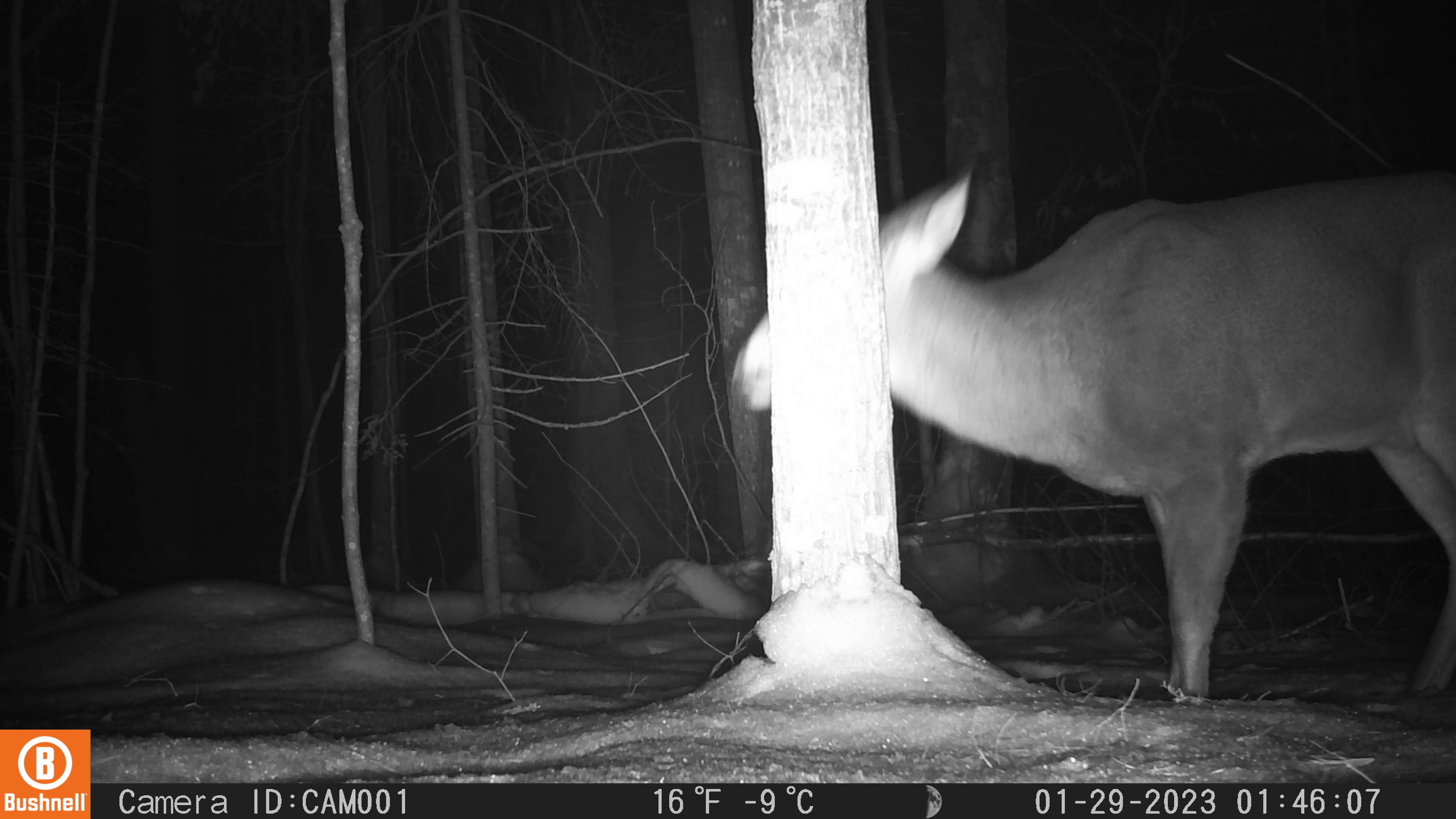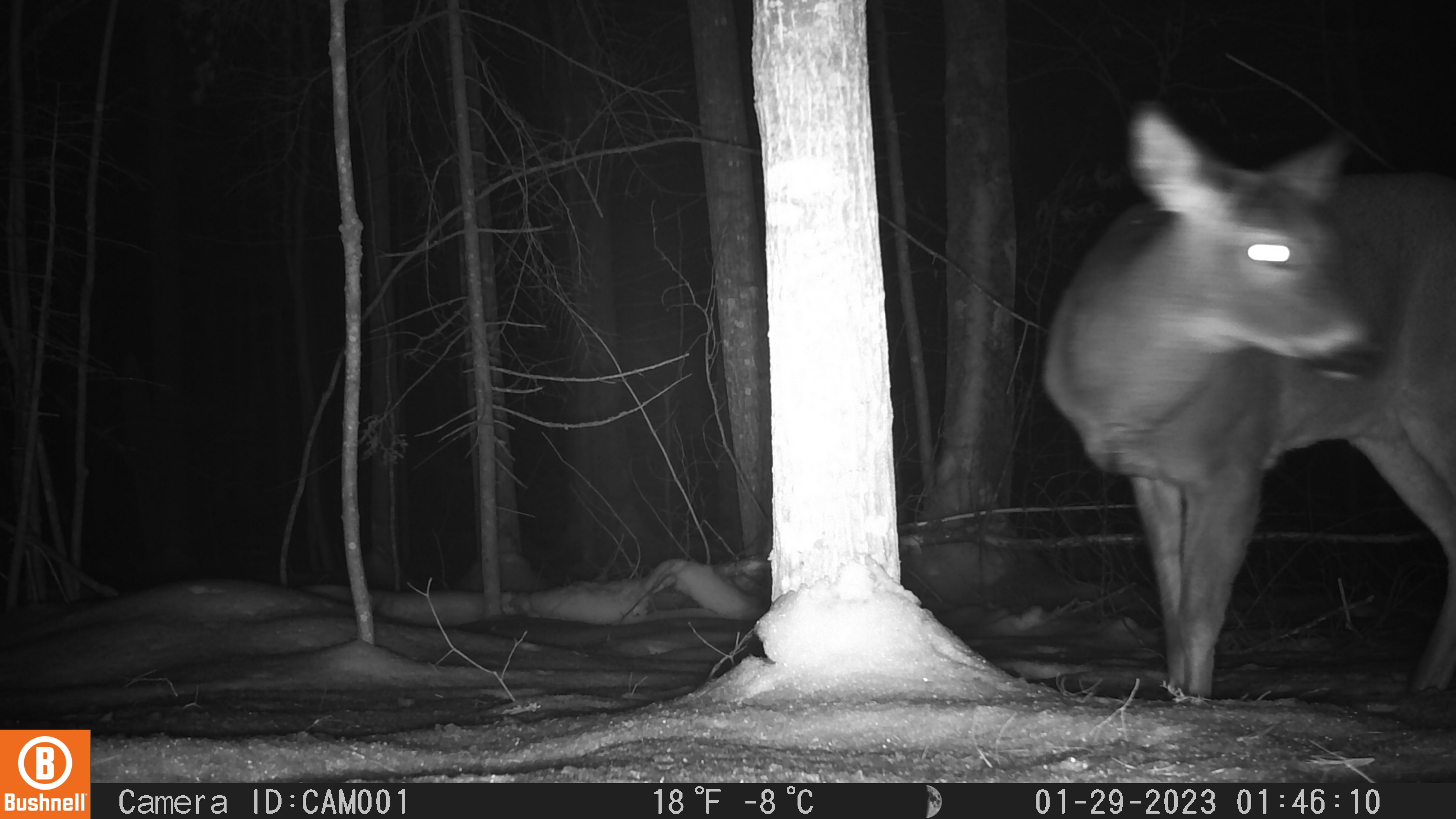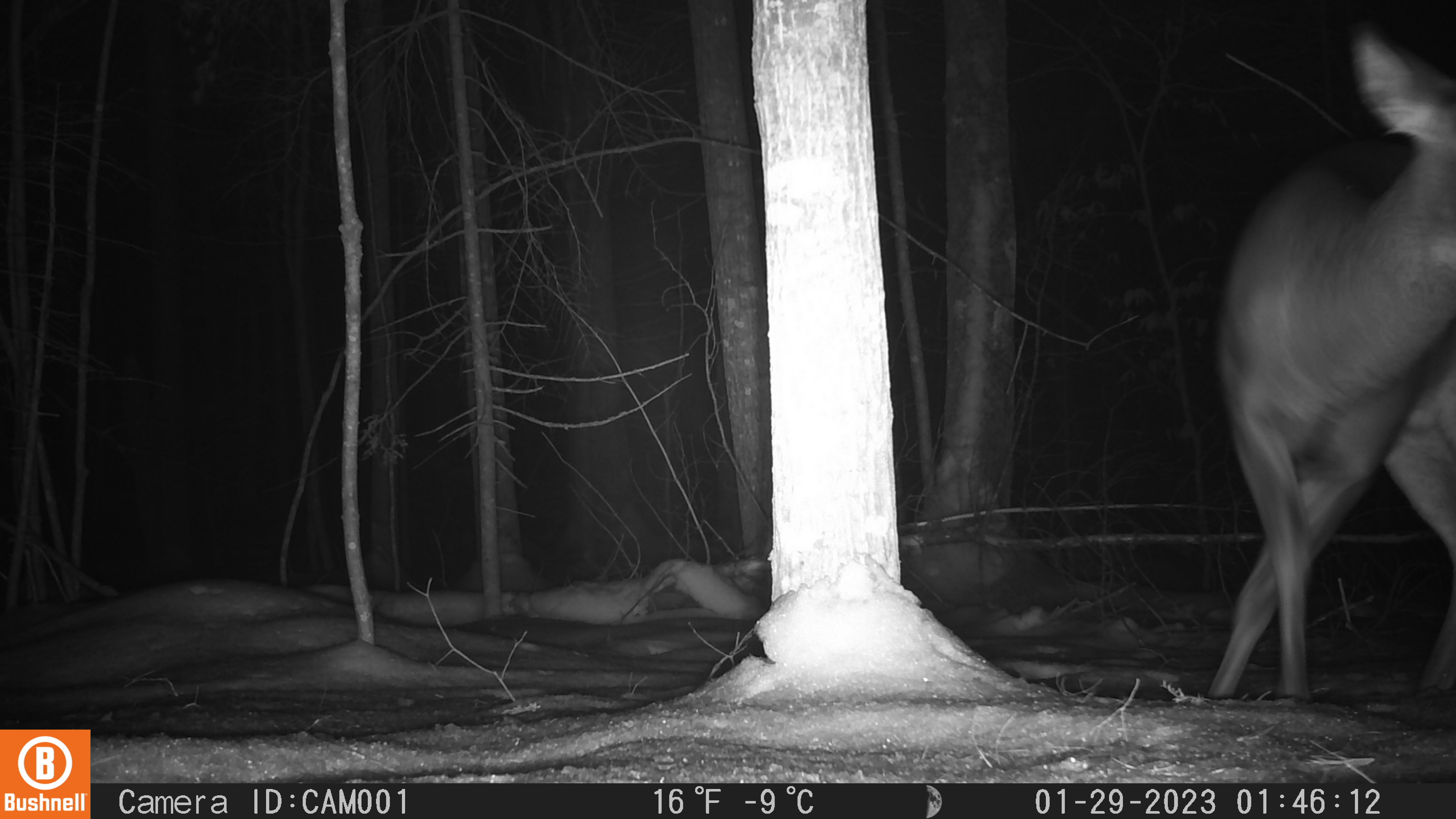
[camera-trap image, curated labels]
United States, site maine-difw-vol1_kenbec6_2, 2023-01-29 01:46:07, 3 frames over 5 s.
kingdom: Animalia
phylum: Chordata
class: Mammalia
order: Artiodactyla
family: Cervidae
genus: Odocoileus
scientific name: Odocoileus virginianus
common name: white-tailed deer